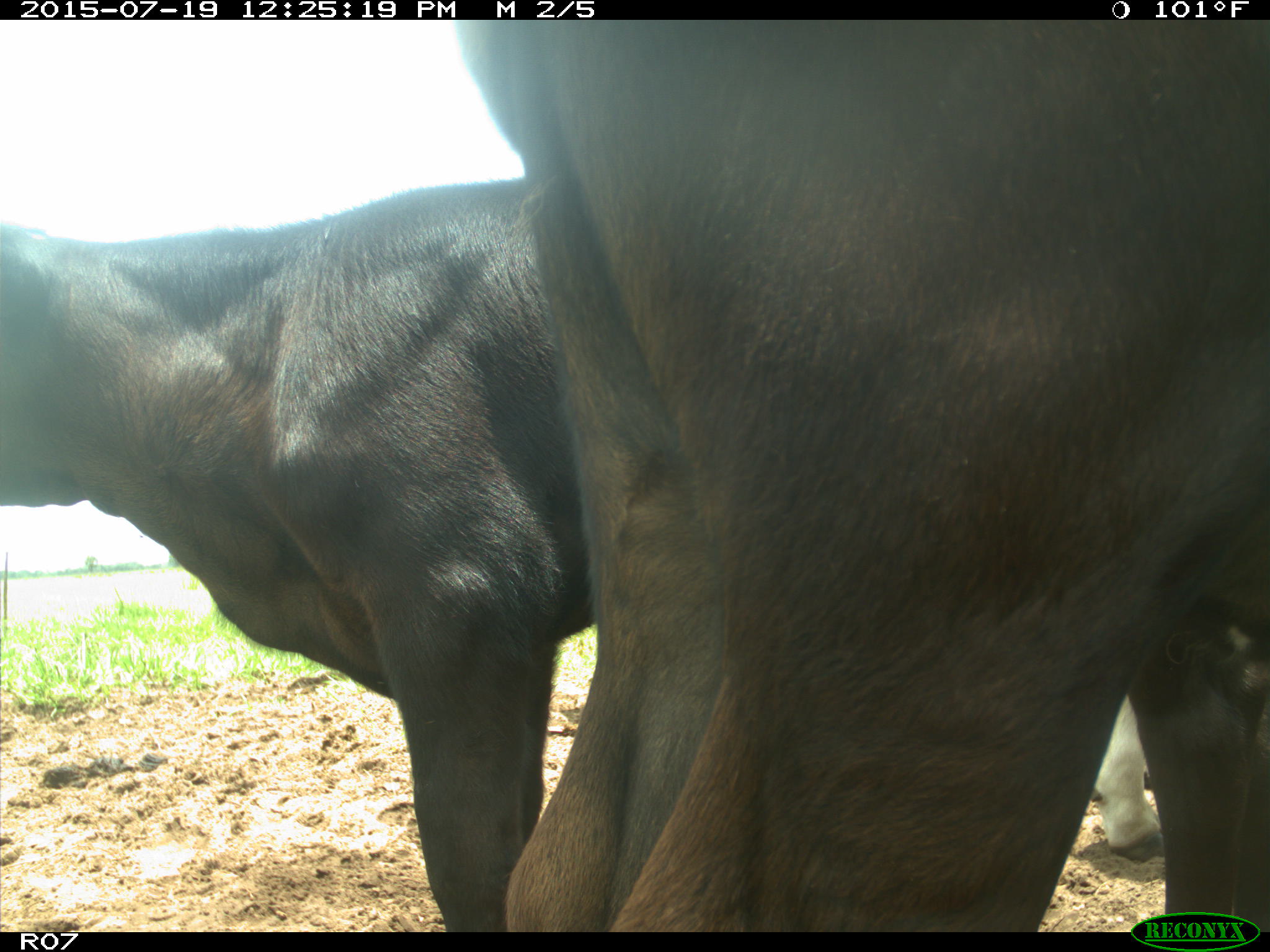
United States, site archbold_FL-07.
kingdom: Animalia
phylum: Chordata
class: Mammalia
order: Artiodactyla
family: Bovidae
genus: Bos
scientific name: Bos taurus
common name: domestic cow